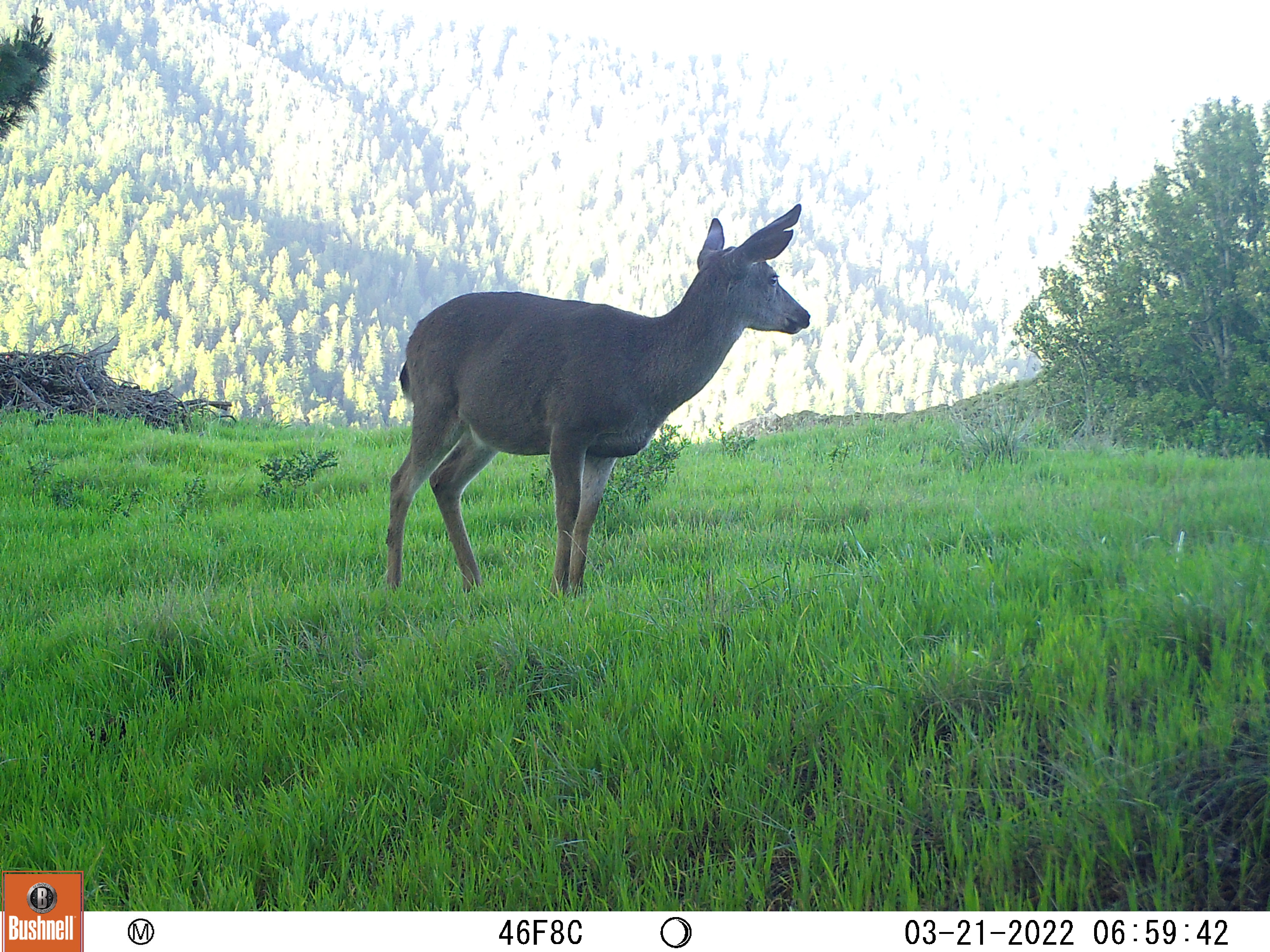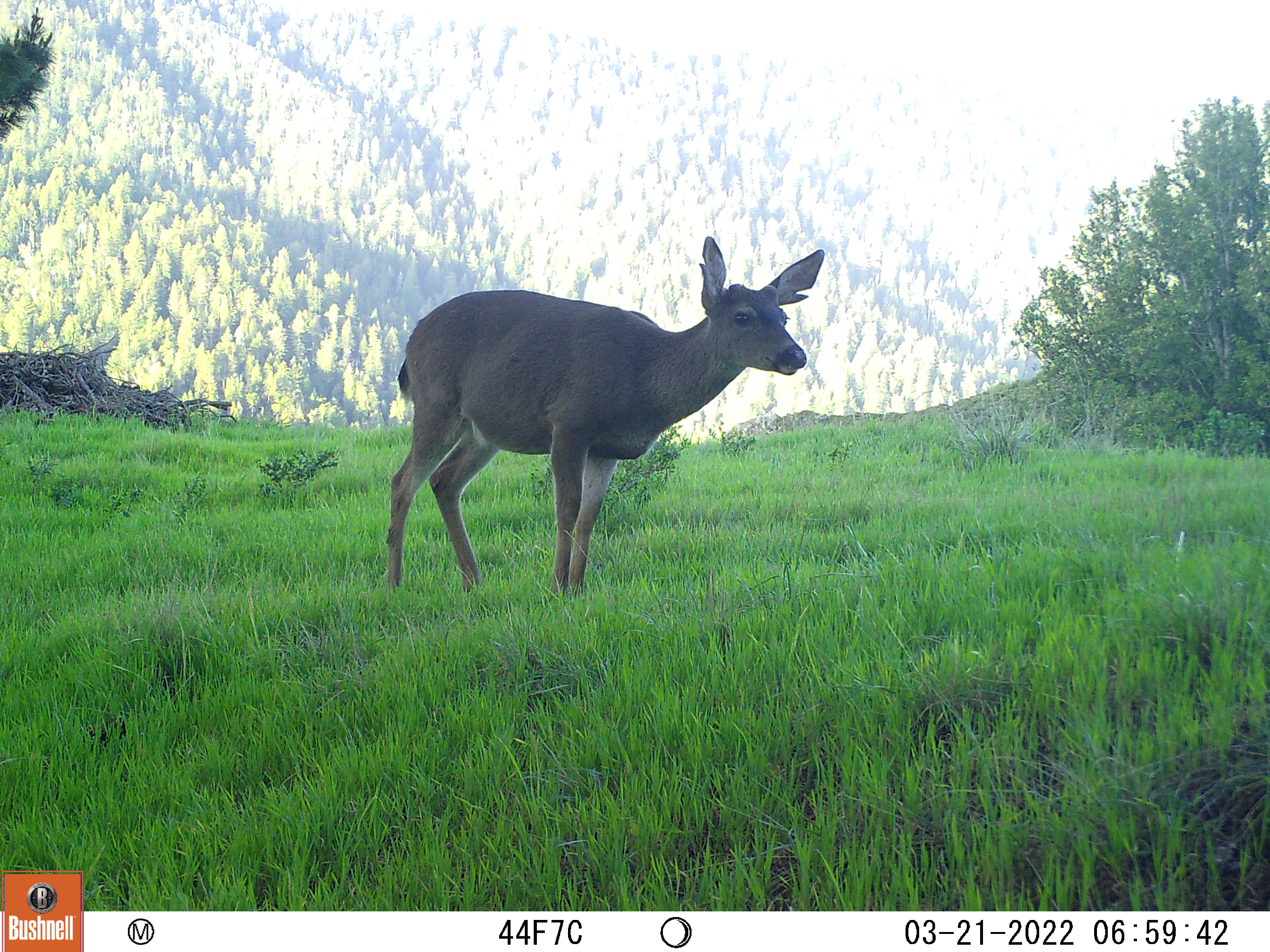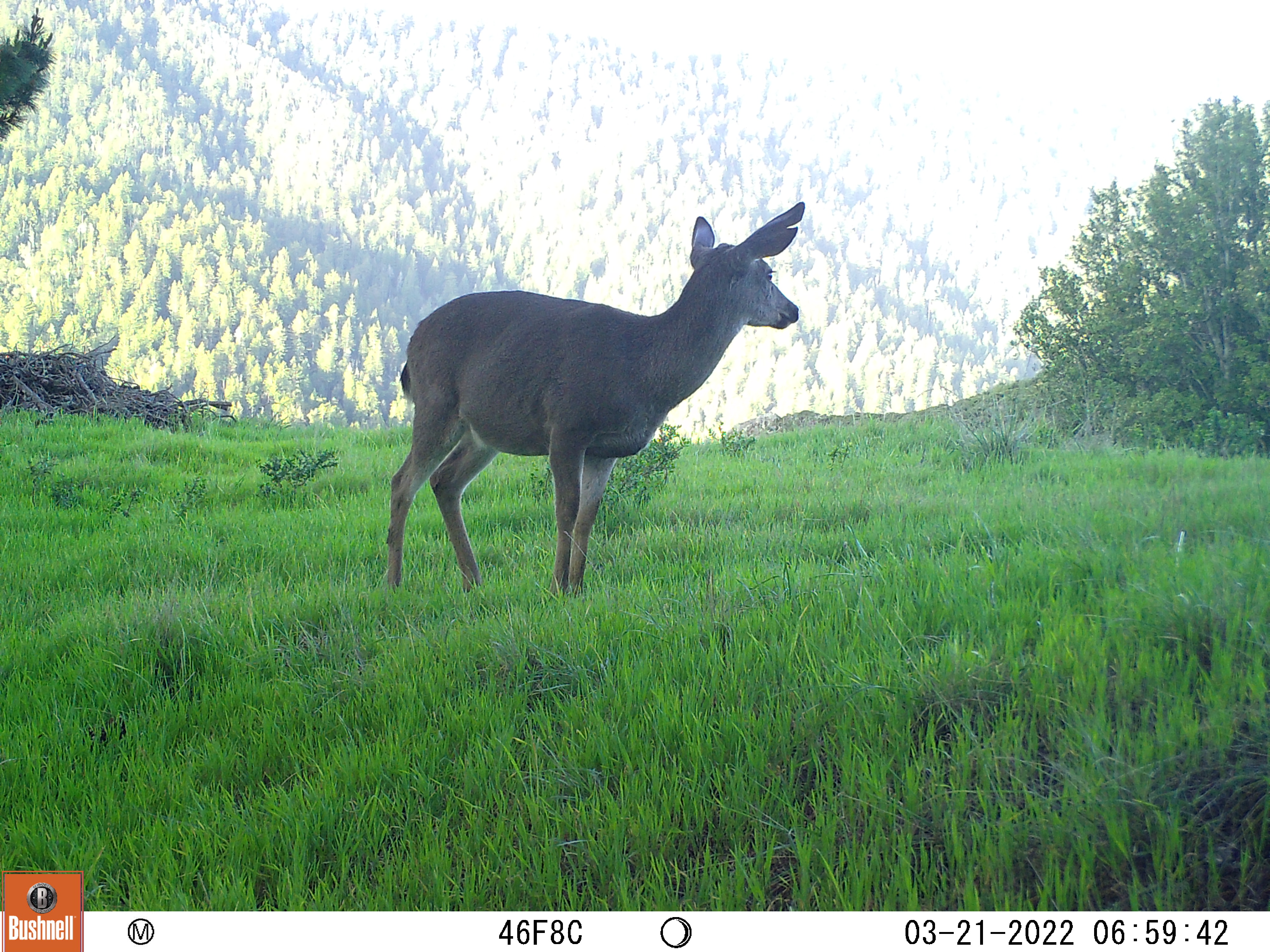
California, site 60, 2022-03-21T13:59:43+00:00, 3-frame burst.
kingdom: Animalia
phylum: Chordata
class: Mammalia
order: Artiodactyla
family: Cervidae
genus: Odocoileus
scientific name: Odocoileus hemionus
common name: mule deer